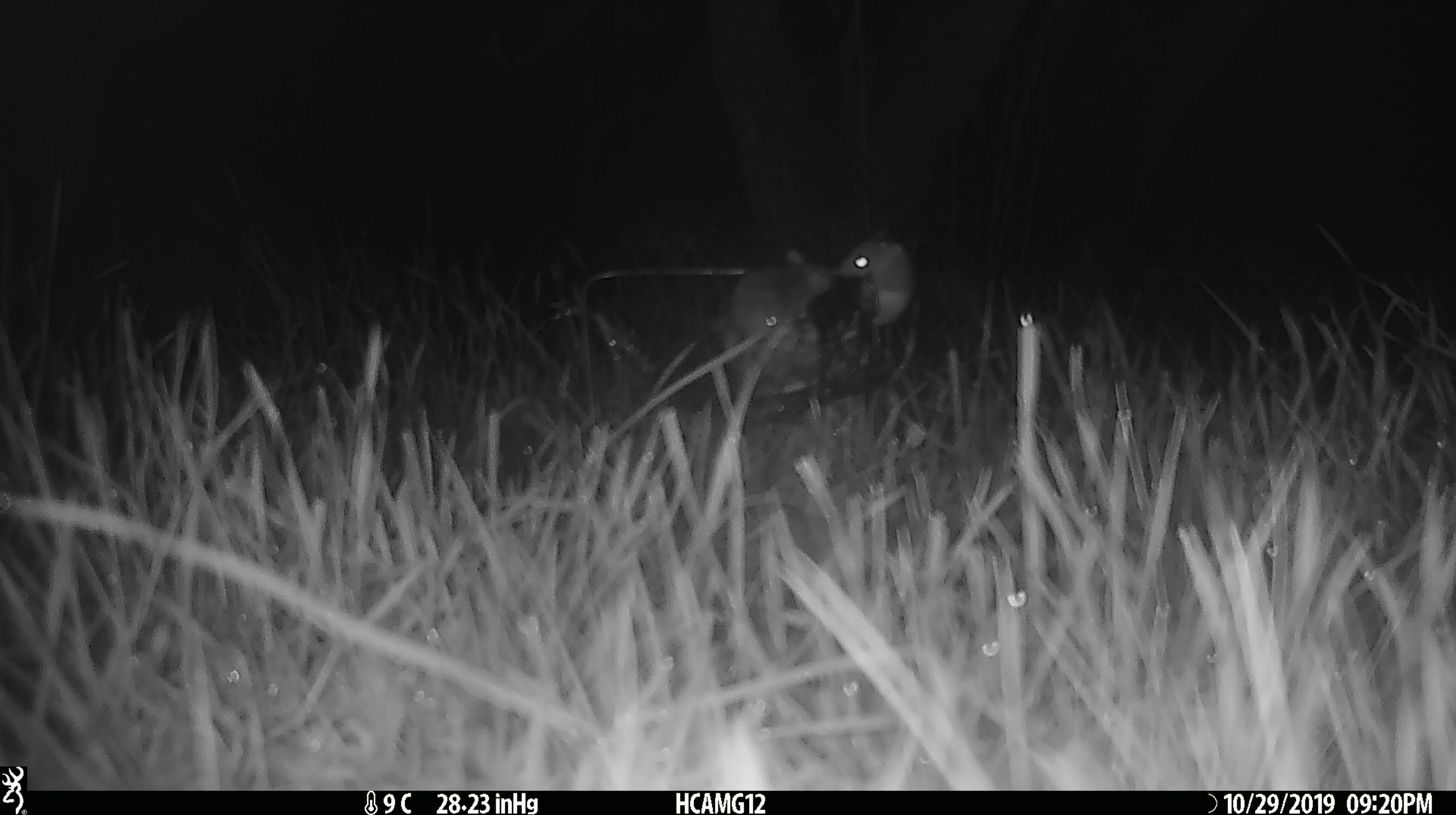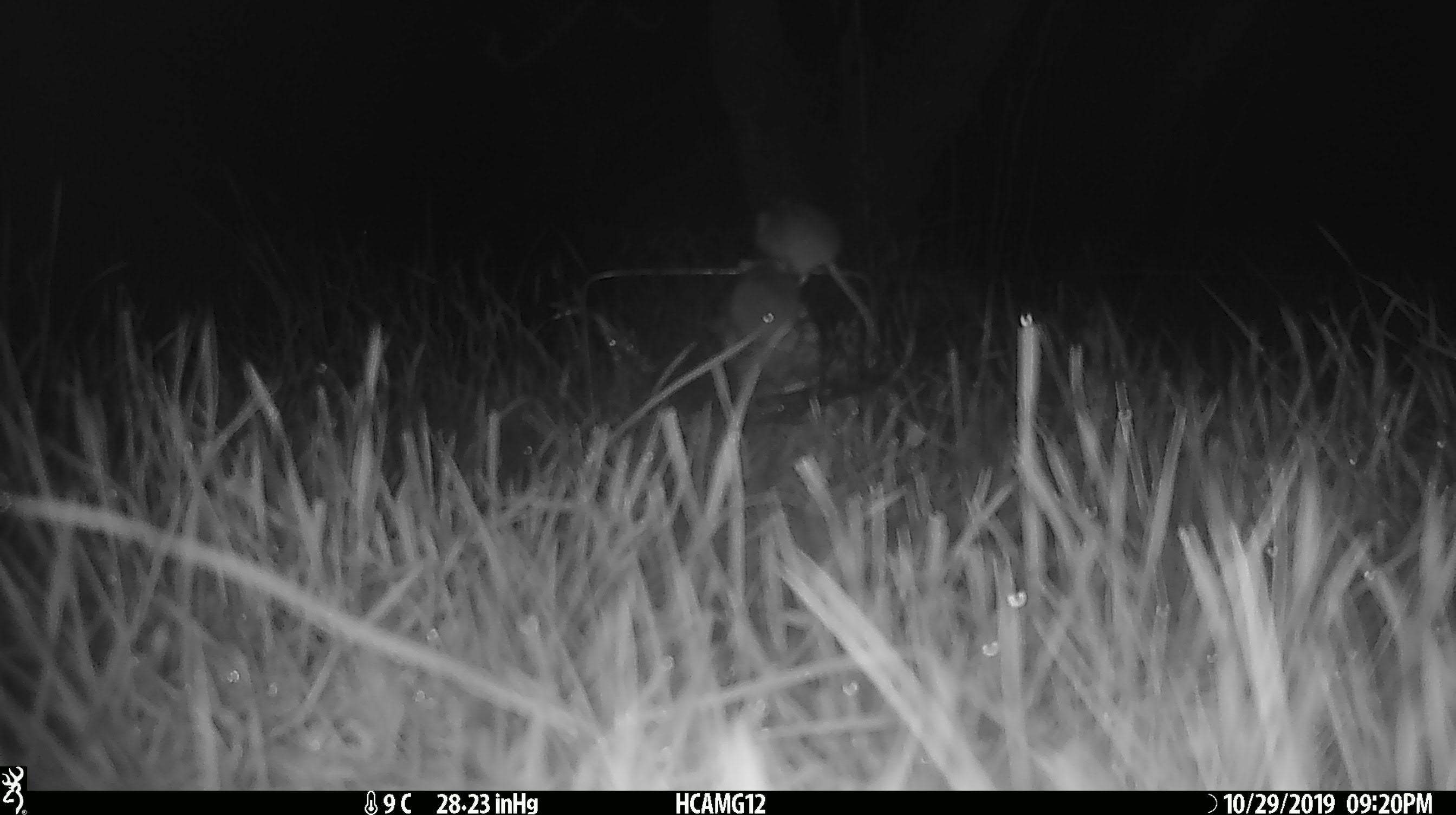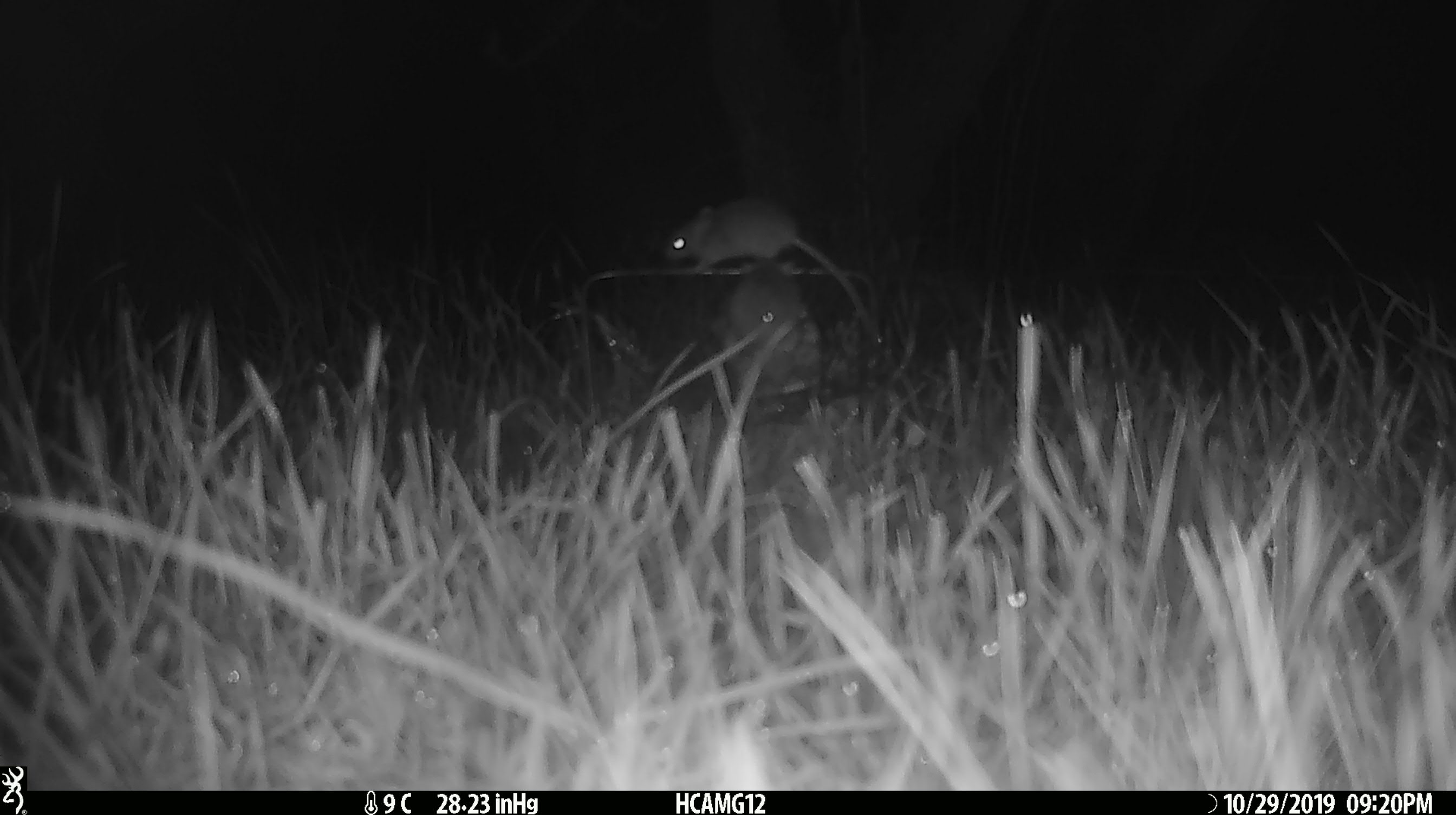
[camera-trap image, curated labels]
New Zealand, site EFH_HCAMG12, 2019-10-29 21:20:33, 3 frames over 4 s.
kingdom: Animalia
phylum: Chordata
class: Mammalia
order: Rodentia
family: Muridae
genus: Mus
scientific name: Mus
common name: mouse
Mouse (Mus).